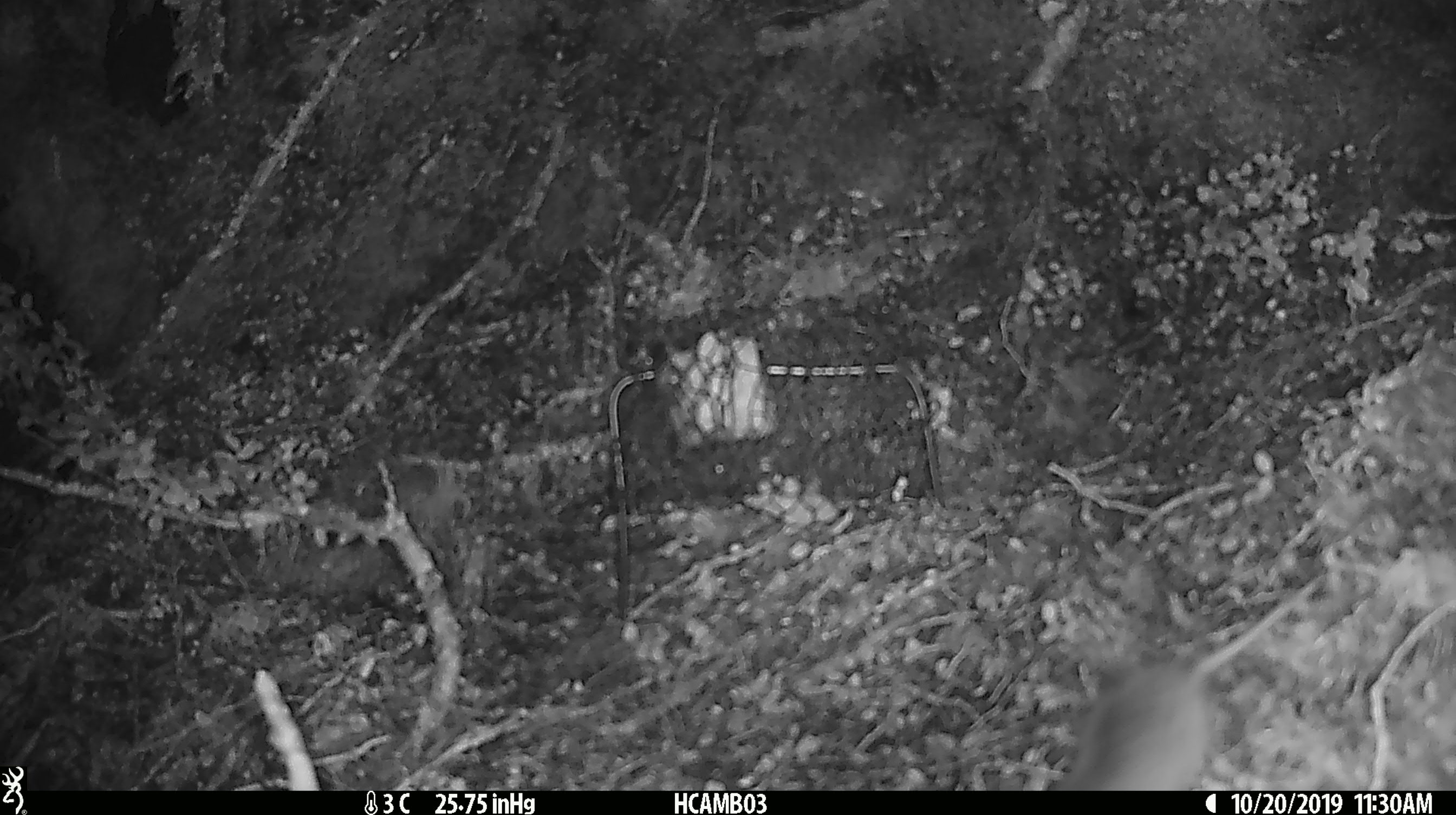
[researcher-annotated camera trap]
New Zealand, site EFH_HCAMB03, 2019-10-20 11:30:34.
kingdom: Animalia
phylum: Chordata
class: Mammalia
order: Rodentia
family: Muridae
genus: Mus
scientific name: Mus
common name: mouse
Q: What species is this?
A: Mouse (Mus).